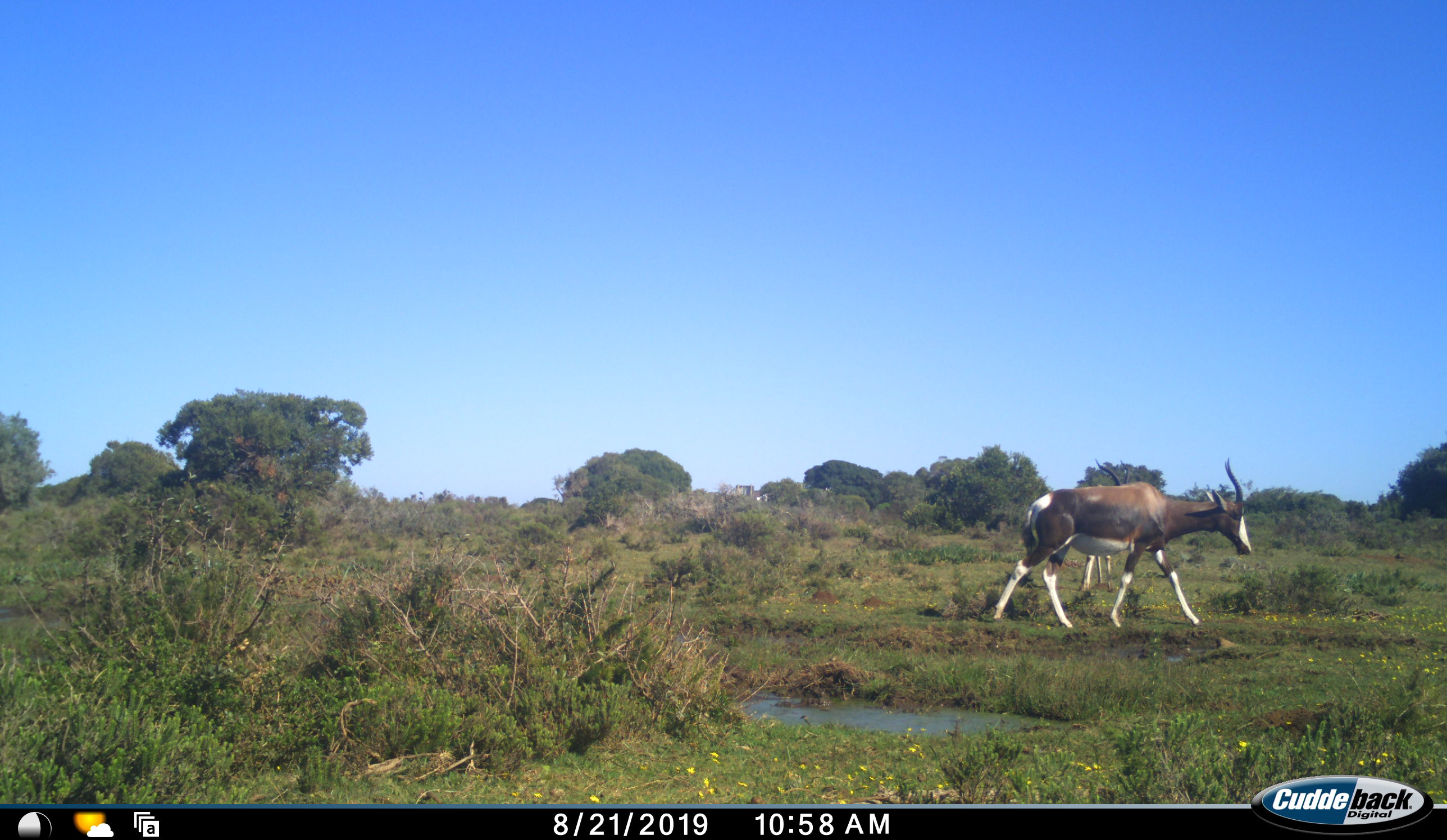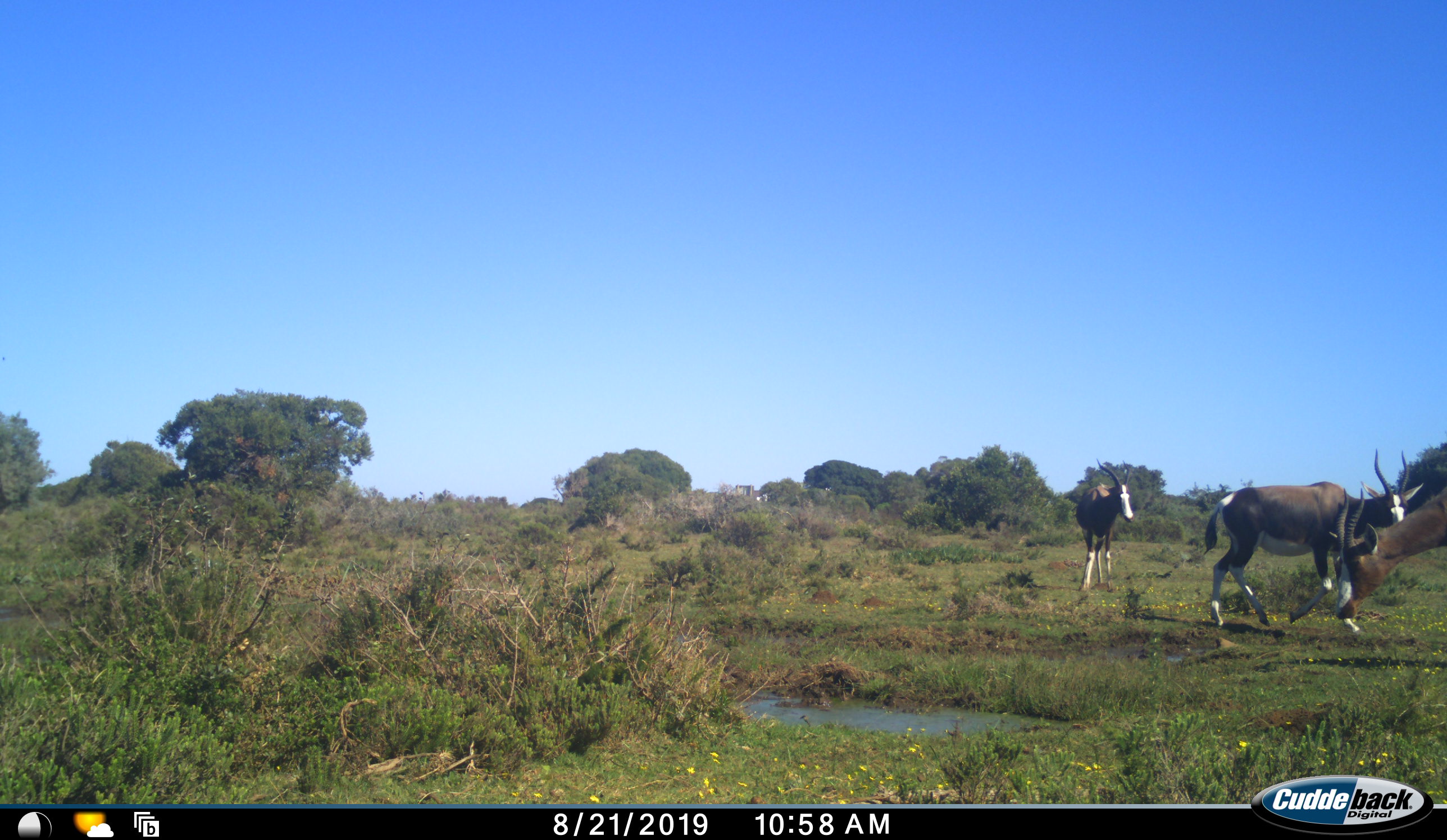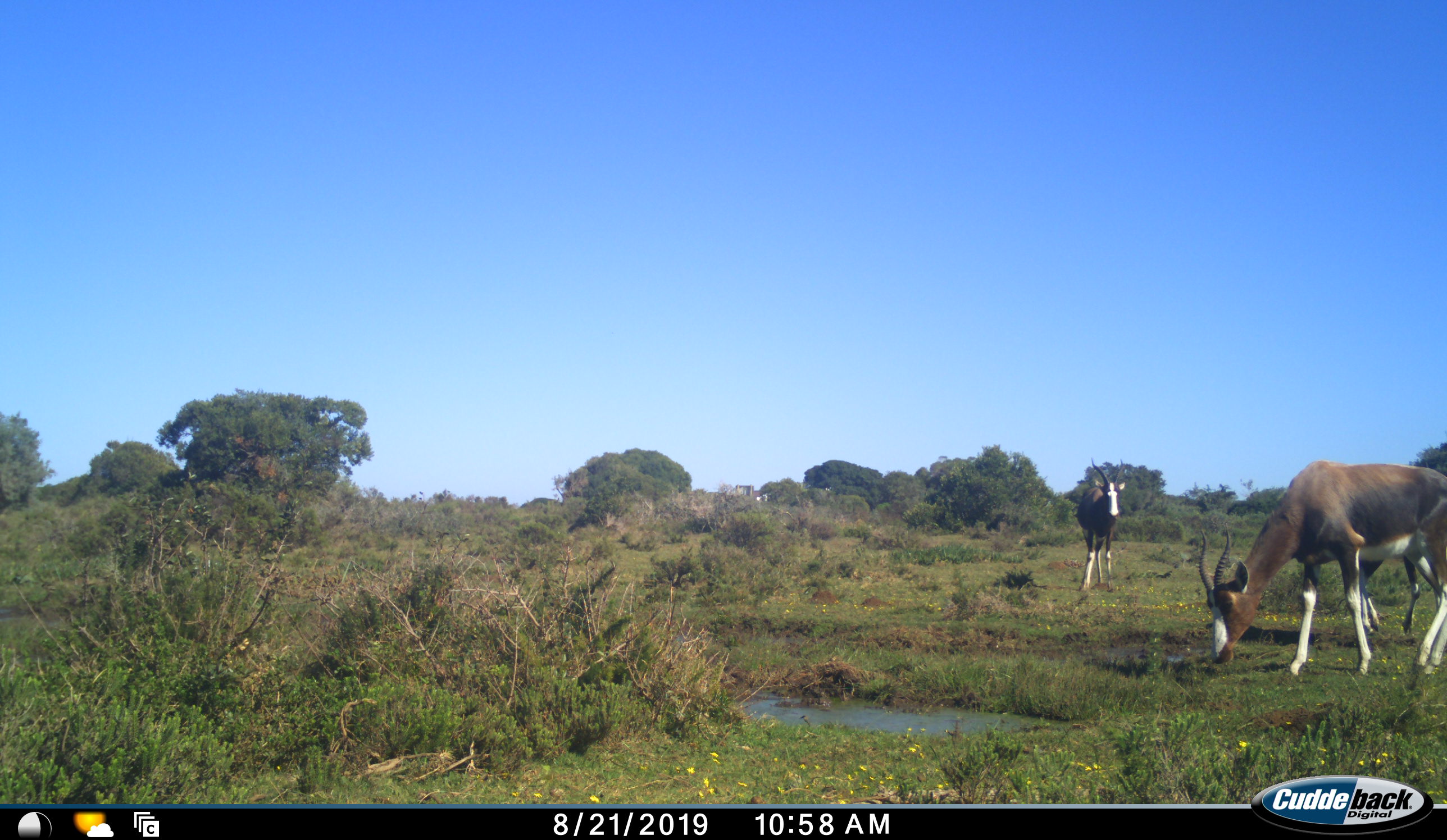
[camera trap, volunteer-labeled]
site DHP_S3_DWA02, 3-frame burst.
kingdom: Animalia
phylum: Chordata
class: Mammalia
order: Artiodactyla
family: Bovidae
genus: Damaliscus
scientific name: Damaliscus pygargus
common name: bontebok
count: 3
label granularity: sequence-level